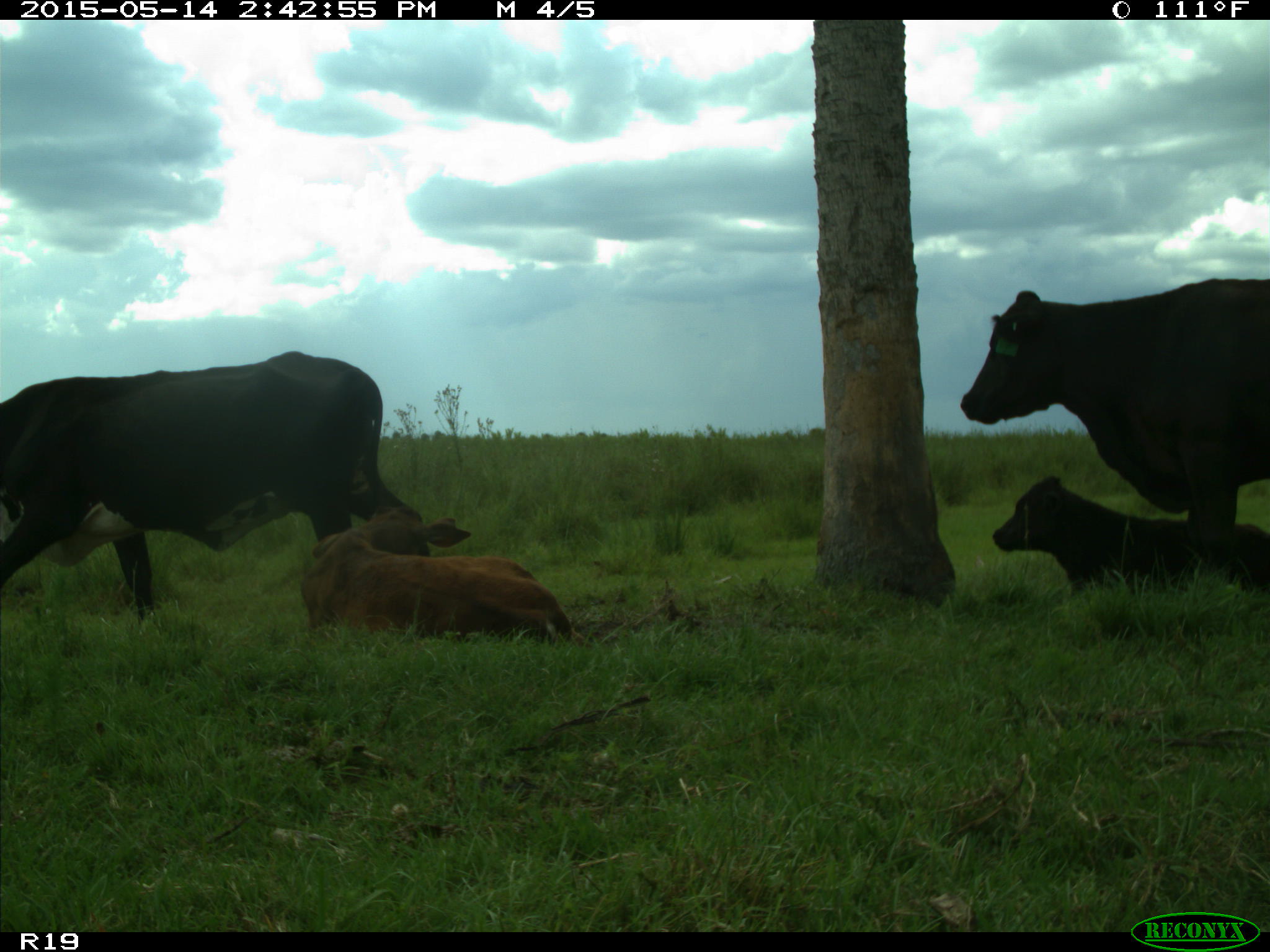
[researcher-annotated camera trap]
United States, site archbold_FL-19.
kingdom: Animalia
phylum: Chordata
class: Mammalia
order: Artiodactyla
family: Bovidae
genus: Bos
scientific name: Bos taurus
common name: domestic cow